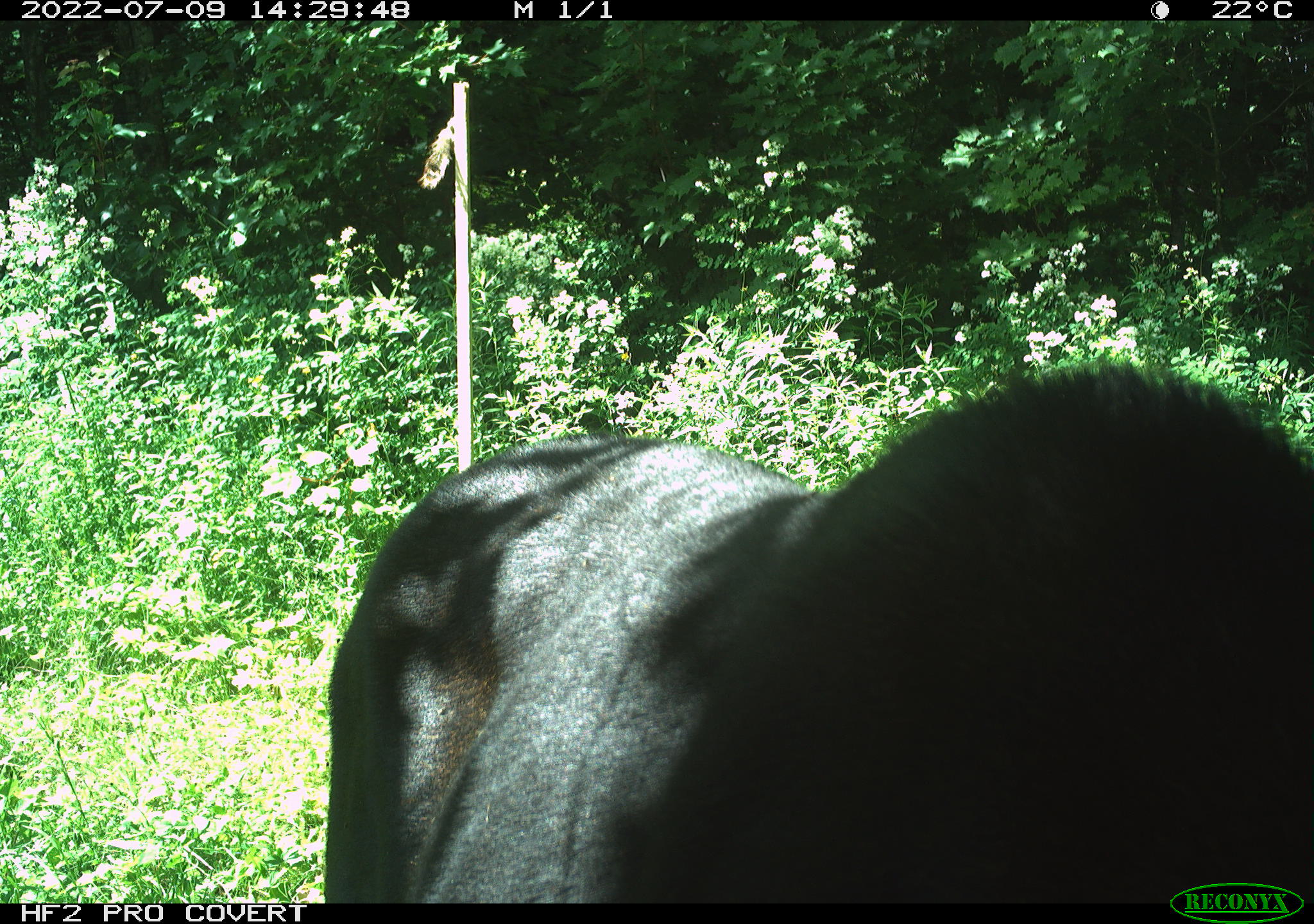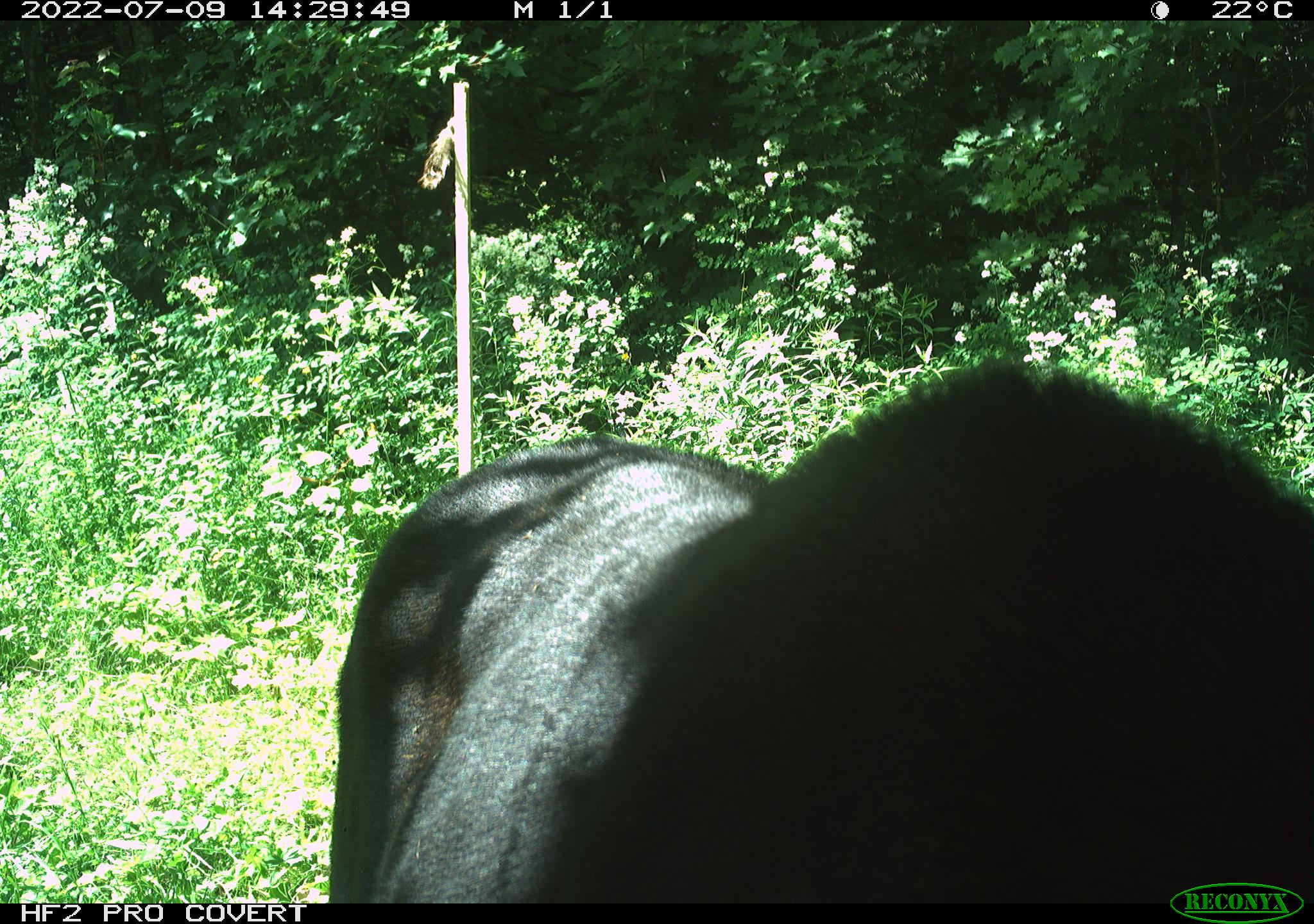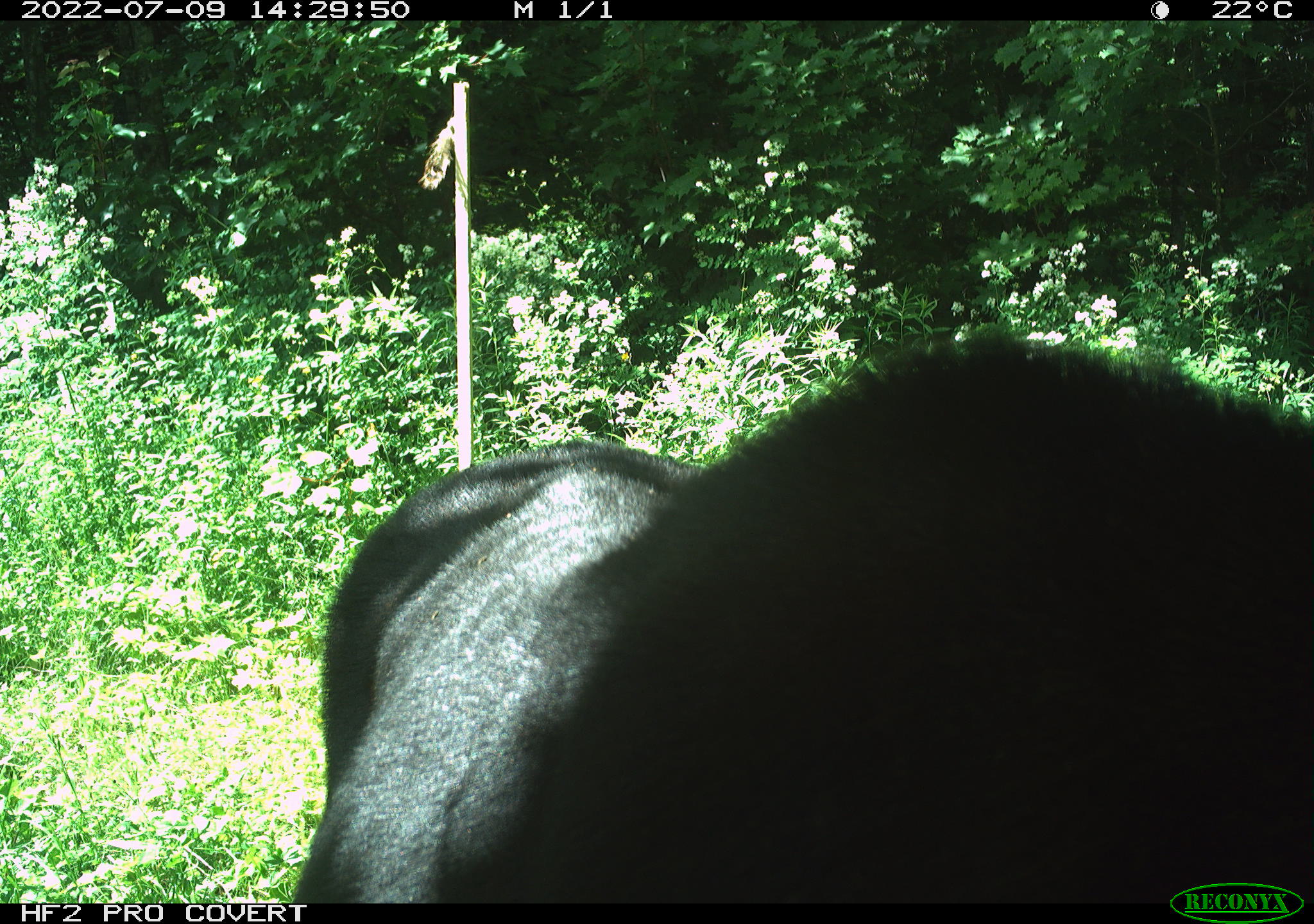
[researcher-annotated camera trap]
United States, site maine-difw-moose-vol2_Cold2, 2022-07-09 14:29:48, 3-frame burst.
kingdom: Animalia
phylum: Chordata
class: Mammalia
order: Artiodactyla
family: Cervidae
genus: Alces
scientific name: Alces alces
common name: moose